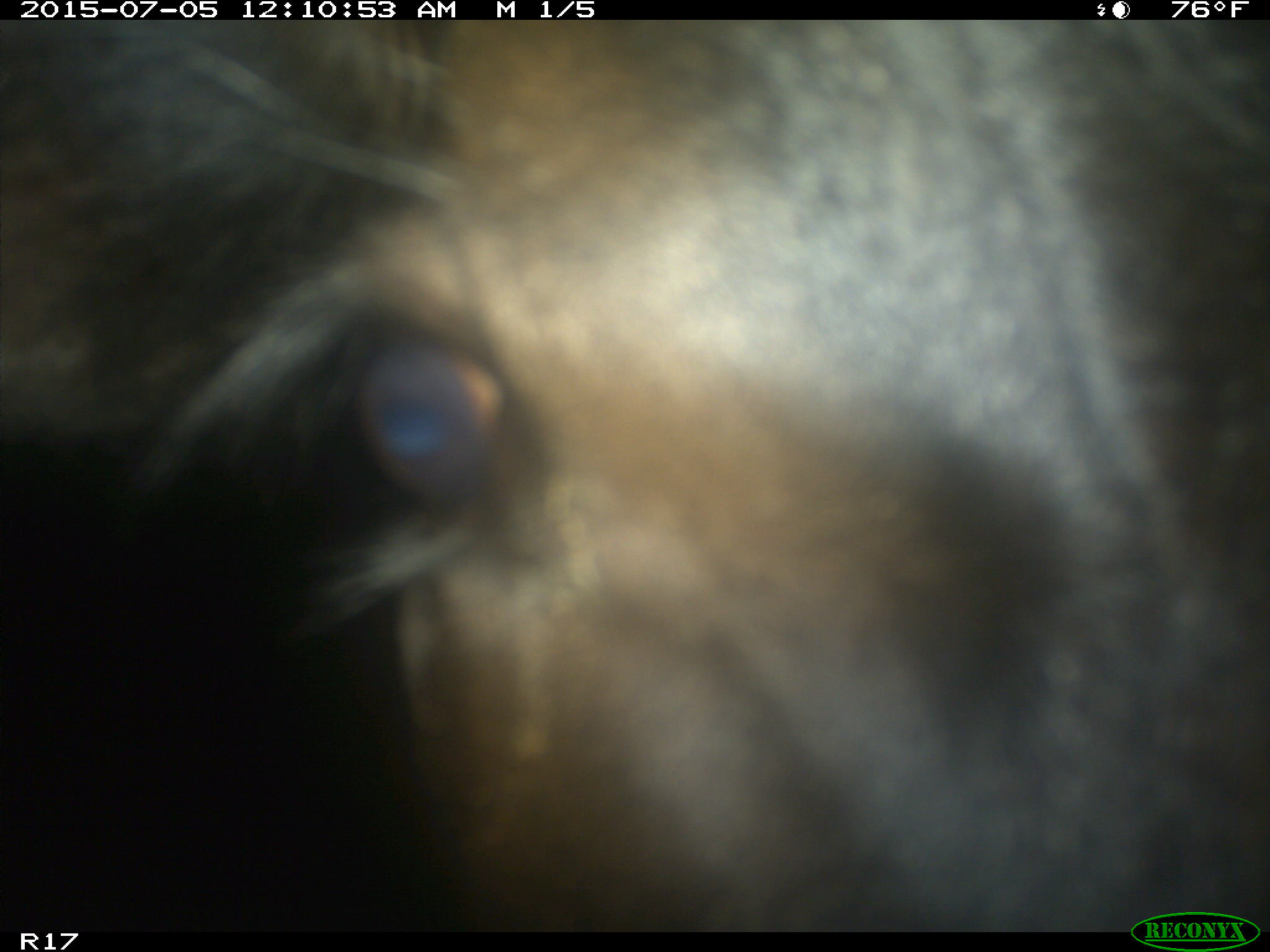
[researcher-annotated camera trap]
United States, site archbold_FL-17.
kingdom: Animalia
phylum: Chordata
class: Mammalia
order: Artiodactyla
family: Bovidae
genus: Bos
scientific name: Bos taurus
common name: domestic cow